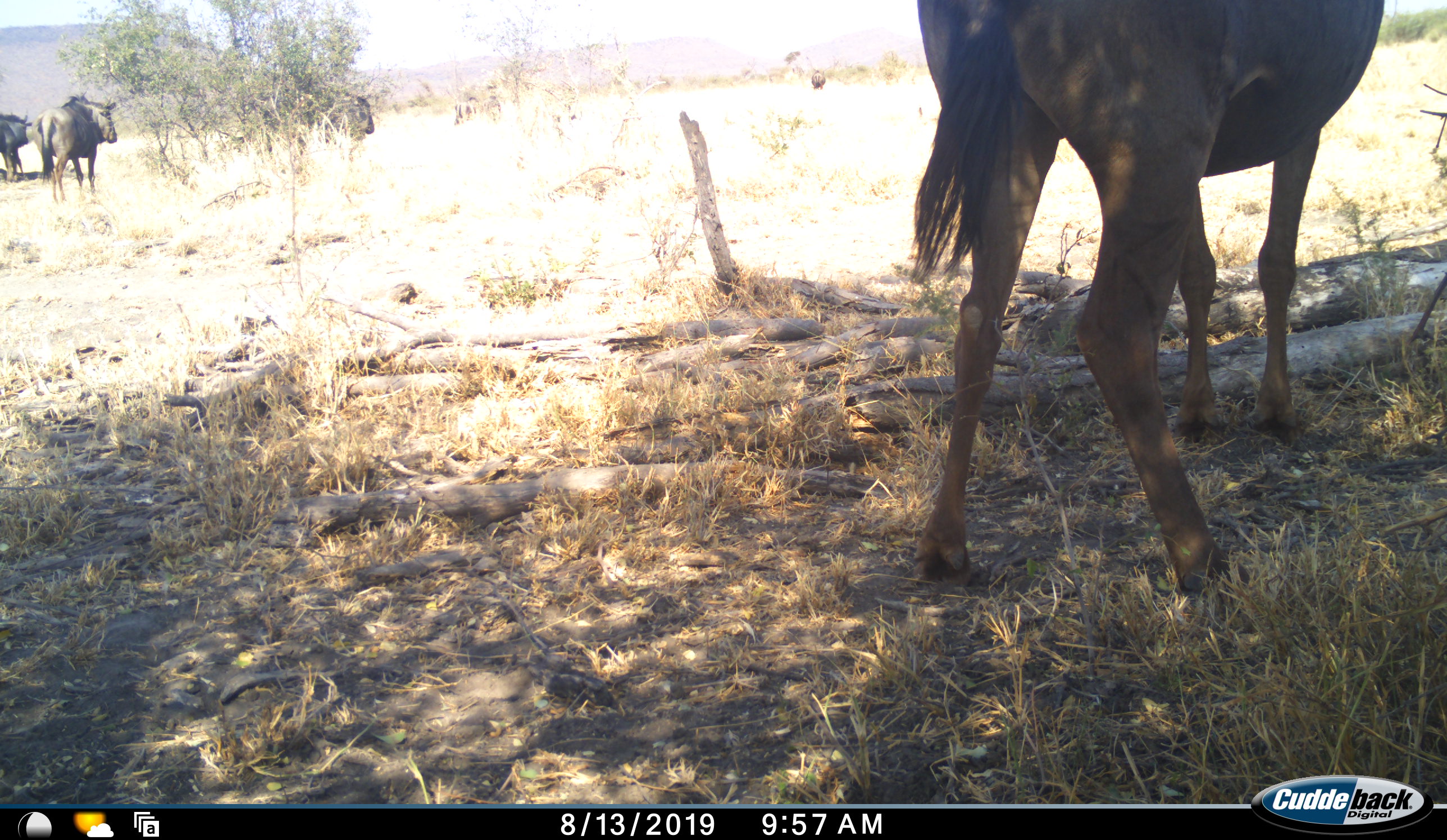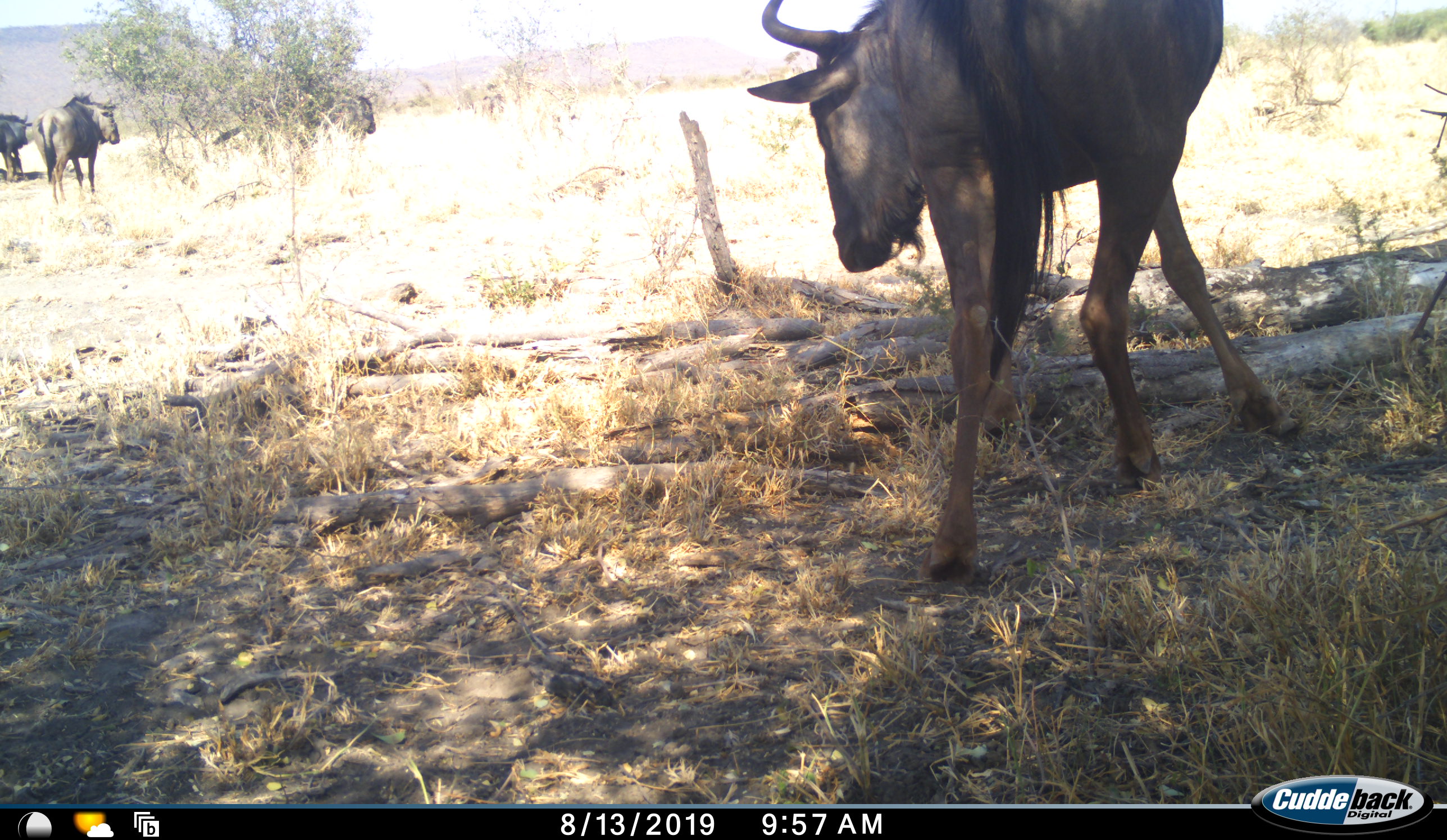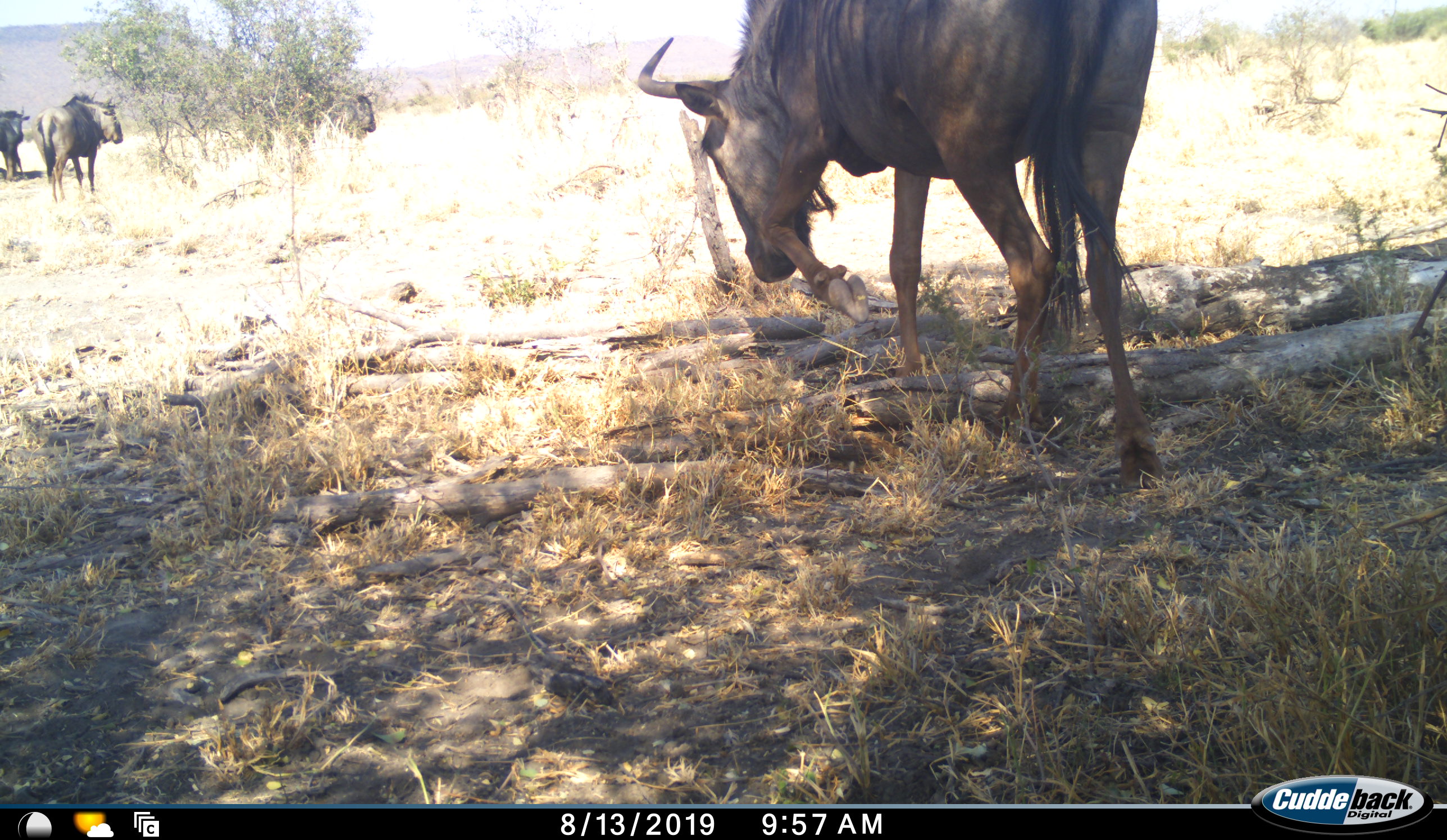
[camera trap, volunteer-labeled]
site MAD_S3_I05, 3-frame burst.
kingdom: Animalia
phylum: Chordata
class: Mammalia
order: Artiodactyla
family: Bovidae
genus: Connochaetes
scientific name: Connochaetes taurinus taurinus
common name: blue wildebeest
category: wildebeestblue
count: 4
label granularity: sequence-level